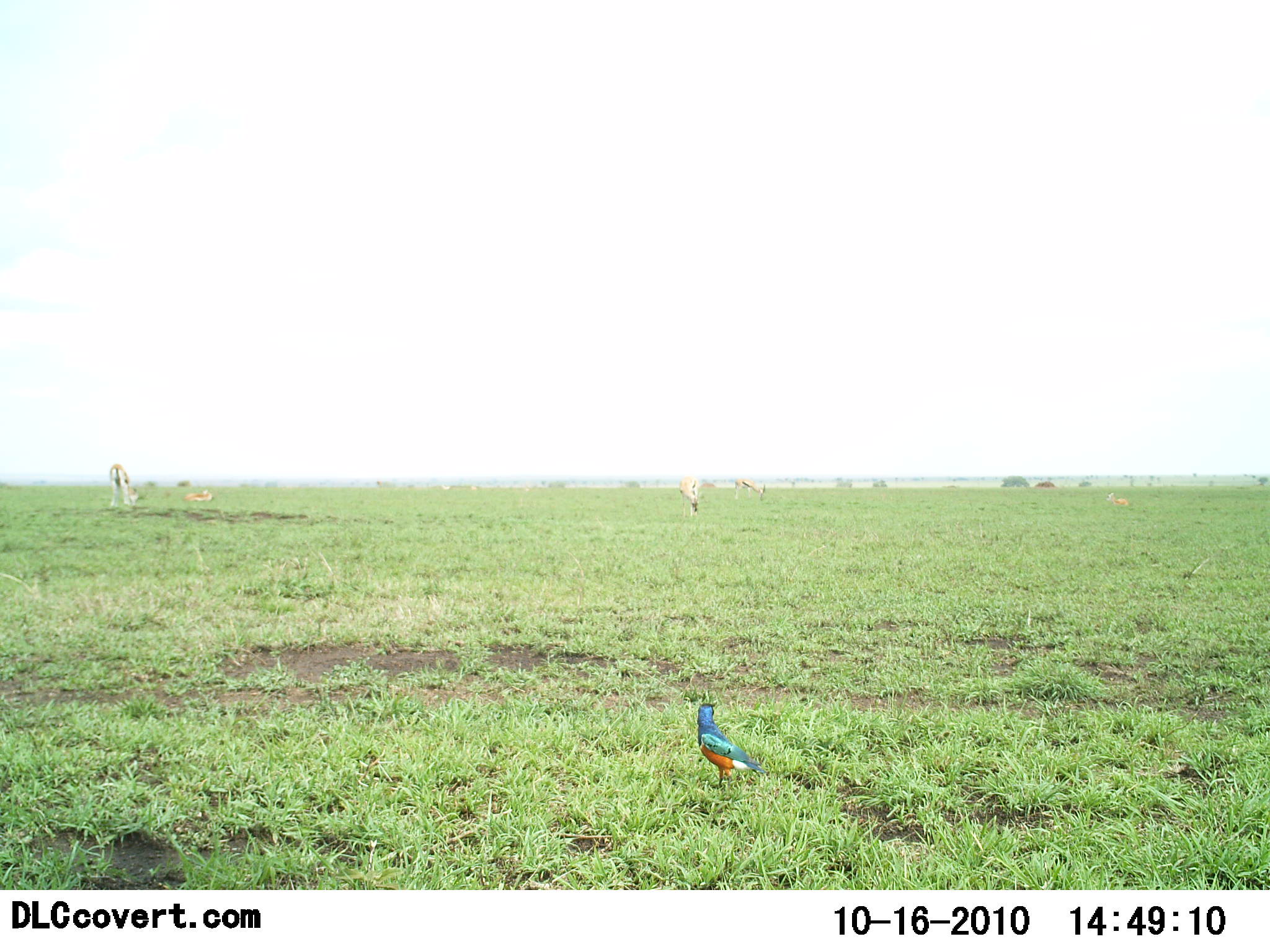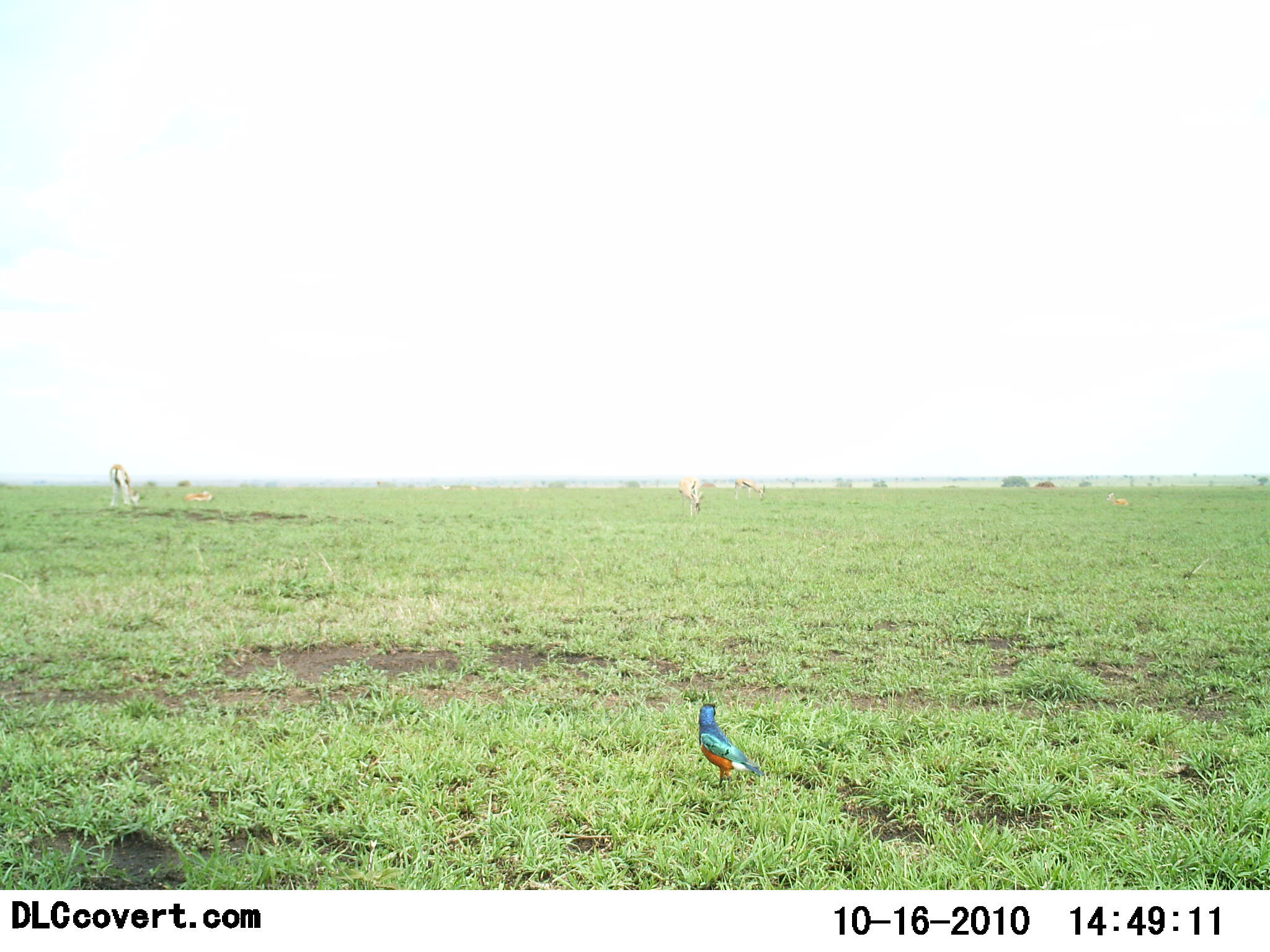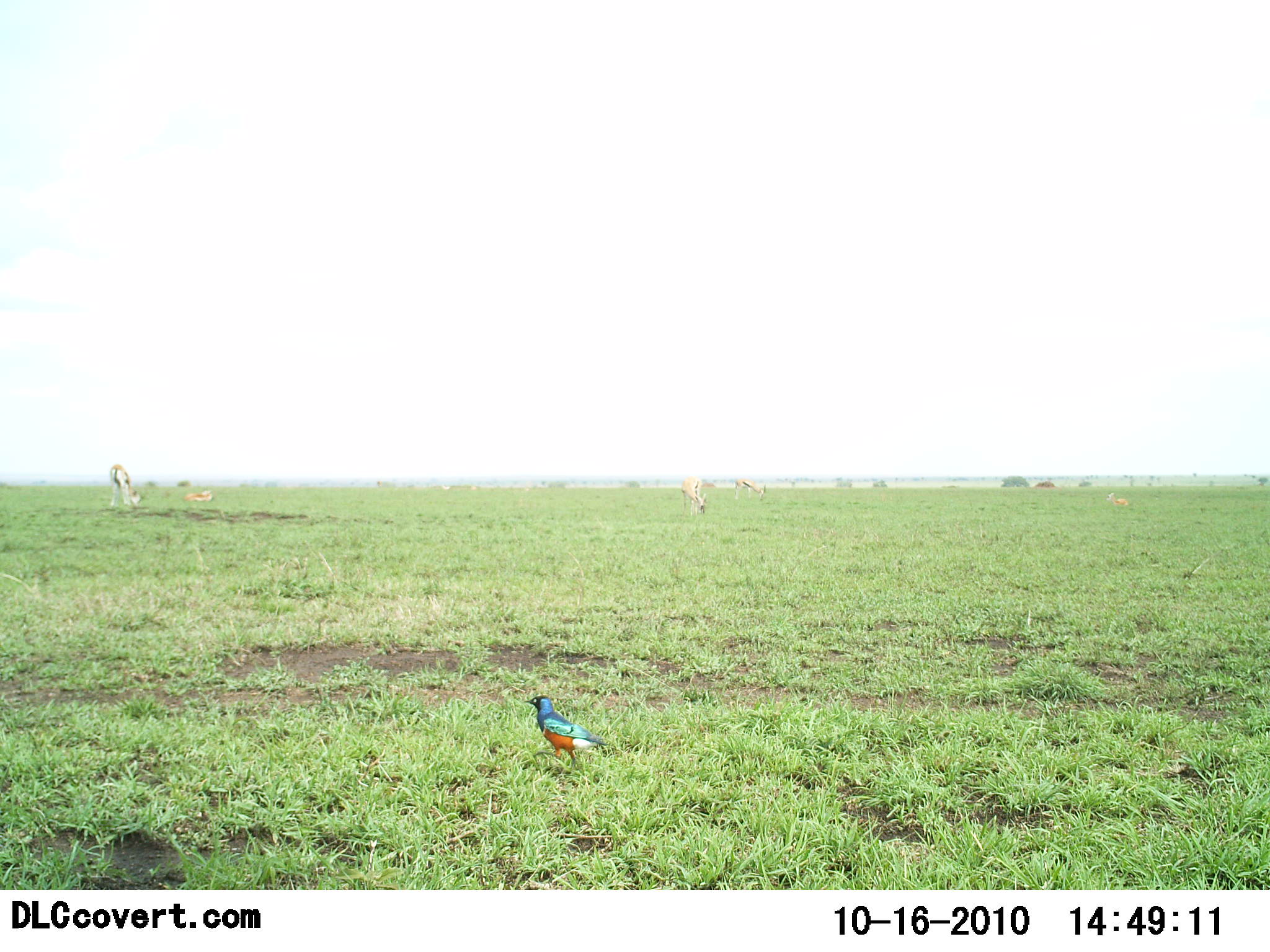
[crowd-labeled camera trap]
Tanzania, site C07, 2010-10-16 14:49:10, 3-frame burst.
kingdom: Animalia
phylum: Chordata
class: Aves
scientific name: Aves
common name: bird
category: otherbird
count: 1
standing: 64%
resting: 0%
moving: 36%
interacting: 0%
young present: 0%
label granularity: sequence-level